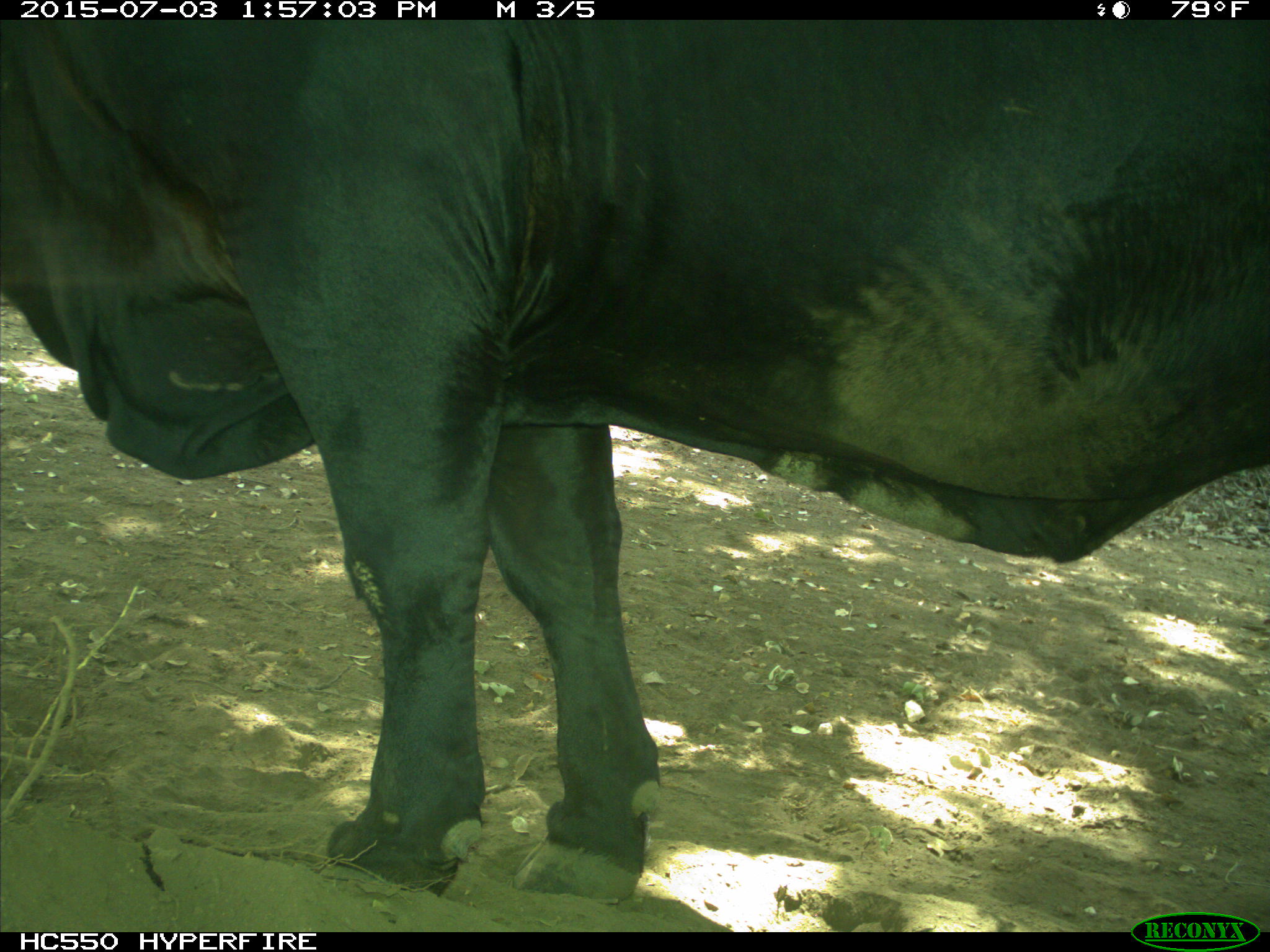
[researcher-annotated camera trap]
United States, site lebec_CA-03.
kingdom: Animalia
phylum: Chordata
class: Mammalia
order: Artiodactyla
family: Bovidae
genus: Bos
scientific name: Bos taurus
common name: domestic cow